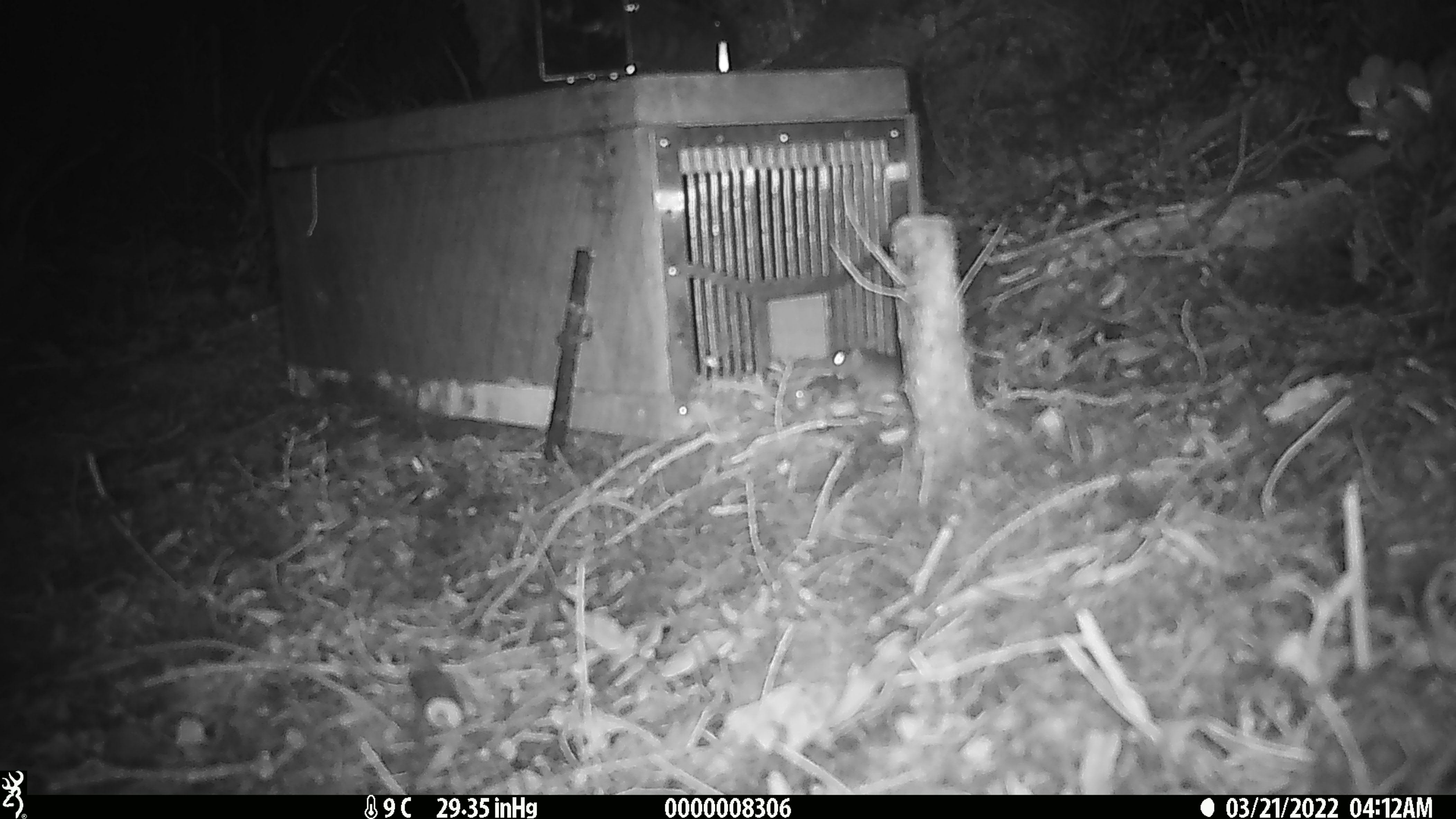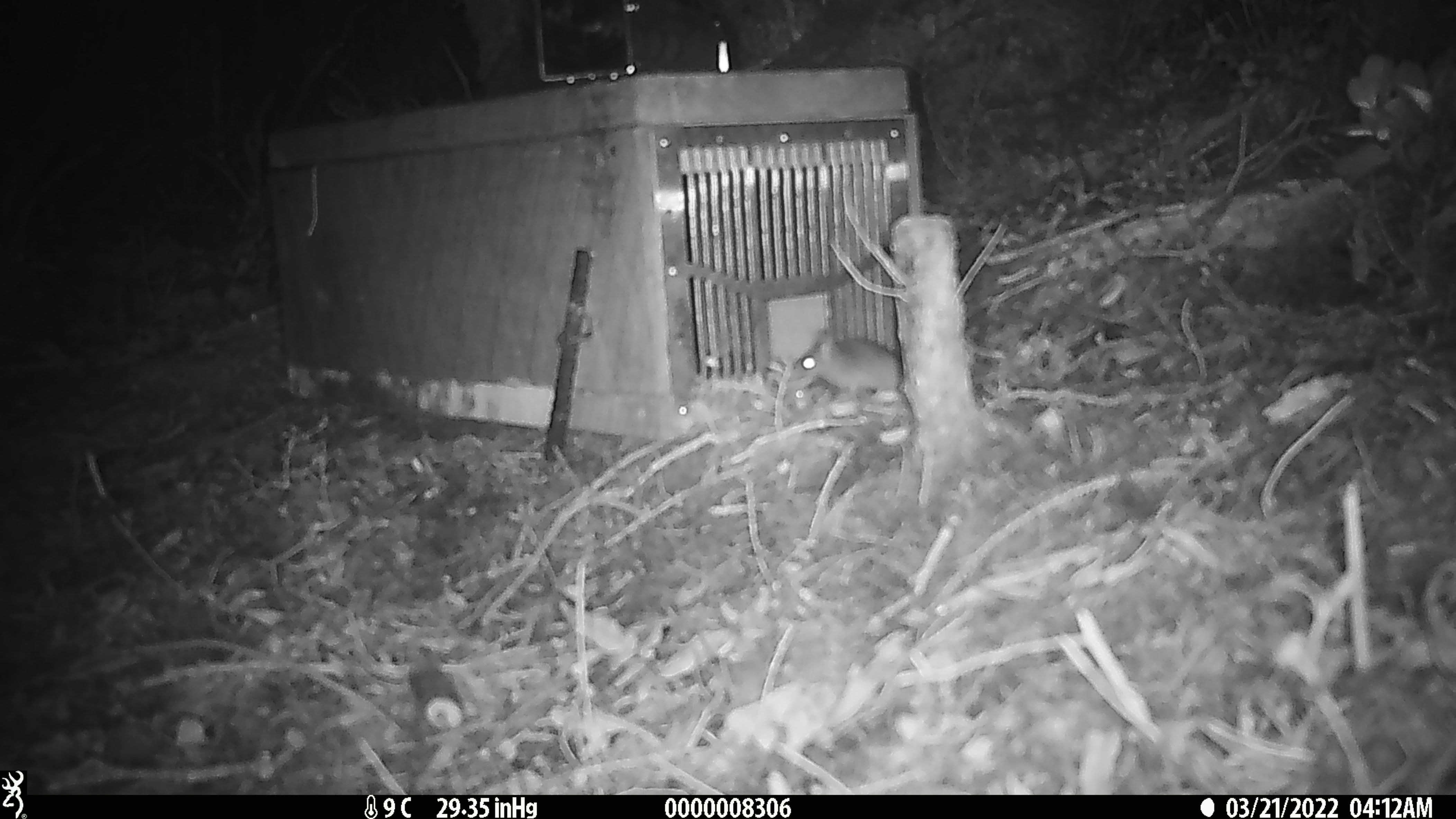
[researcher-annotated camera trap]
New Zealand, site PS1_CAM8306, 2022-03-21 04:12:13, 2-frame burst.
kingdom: Animalia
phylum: Chordata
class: Mammalia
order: Rodentia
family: Muridae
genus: Mus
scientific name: Mus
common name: mouse